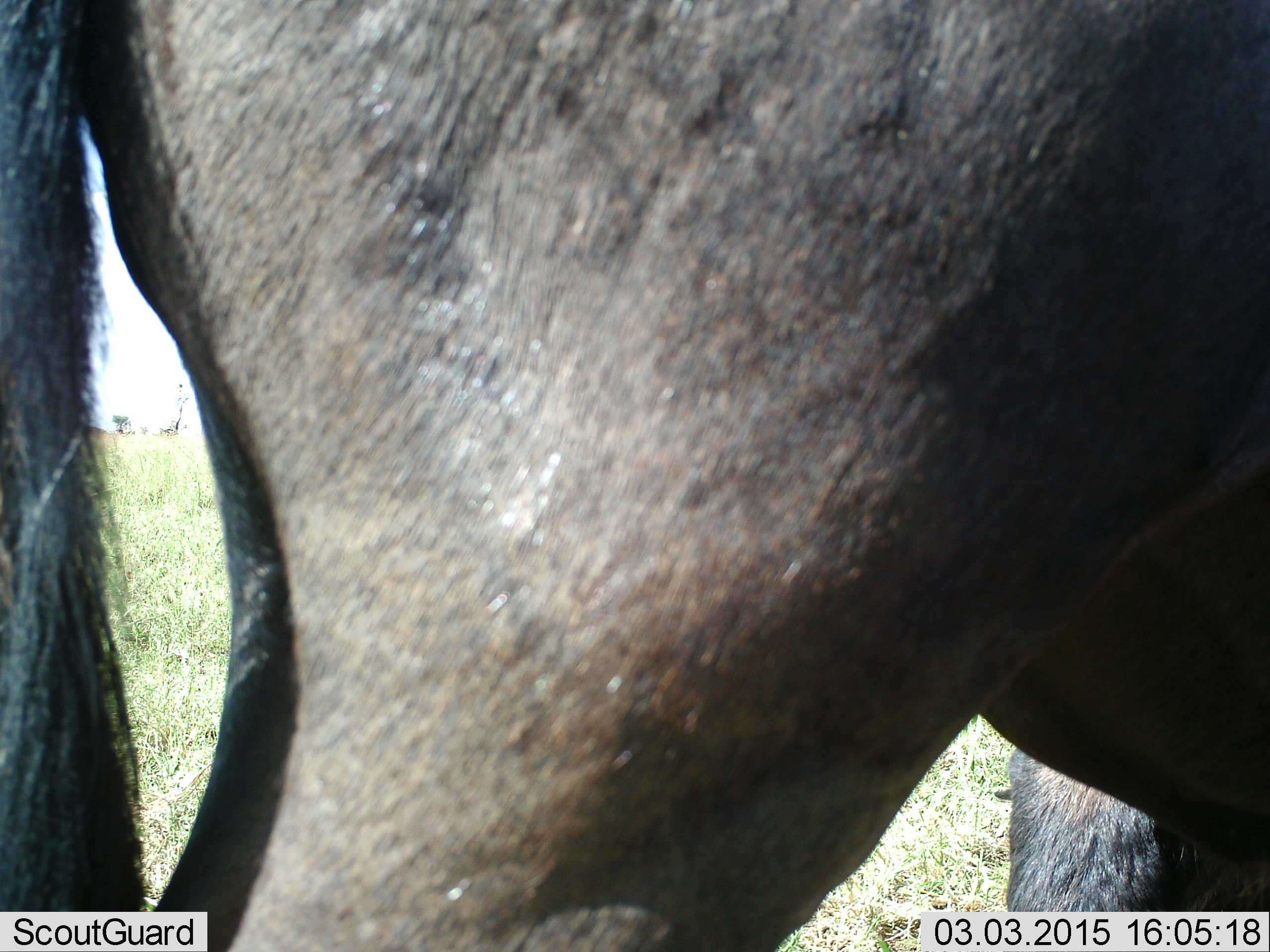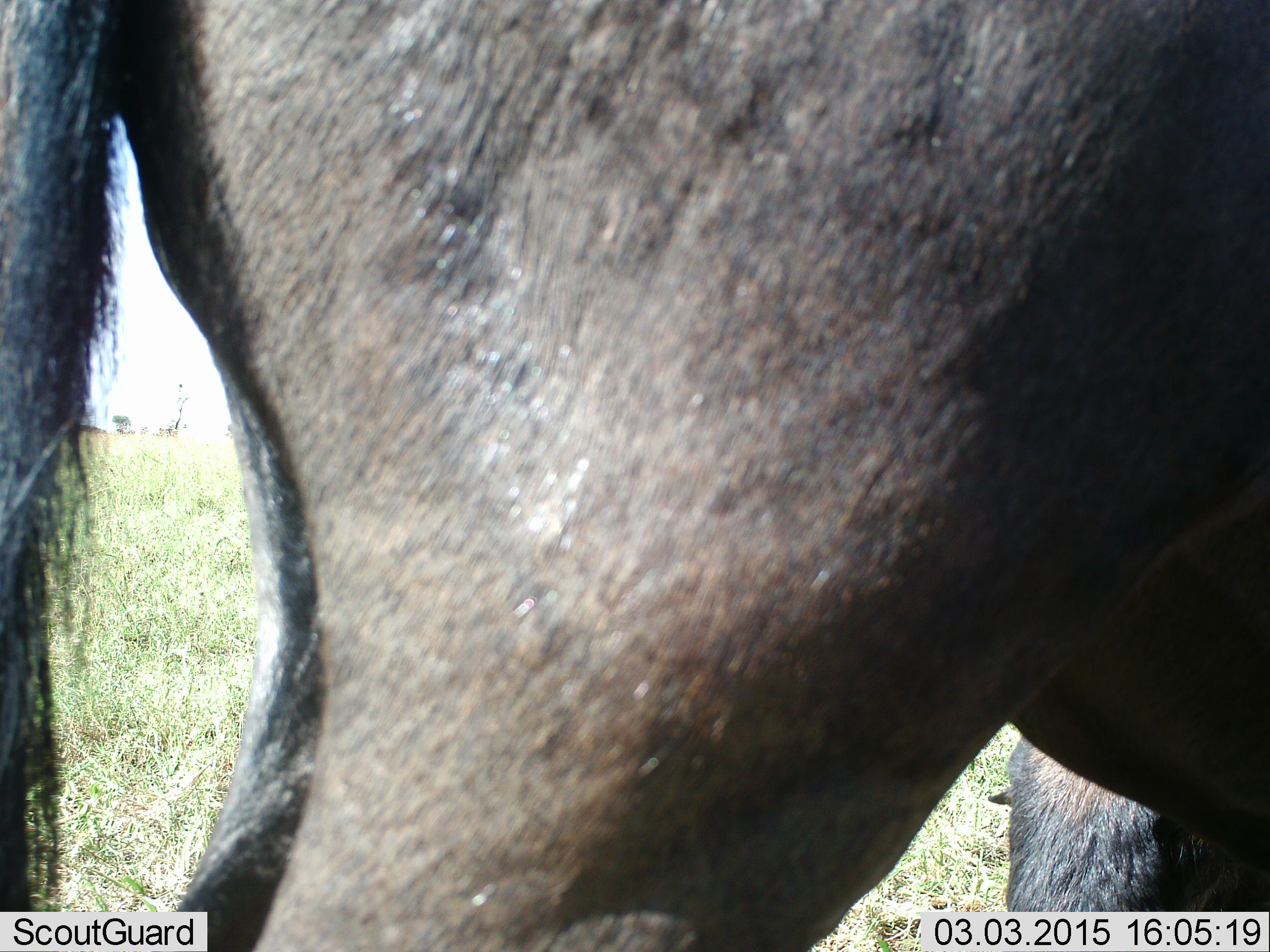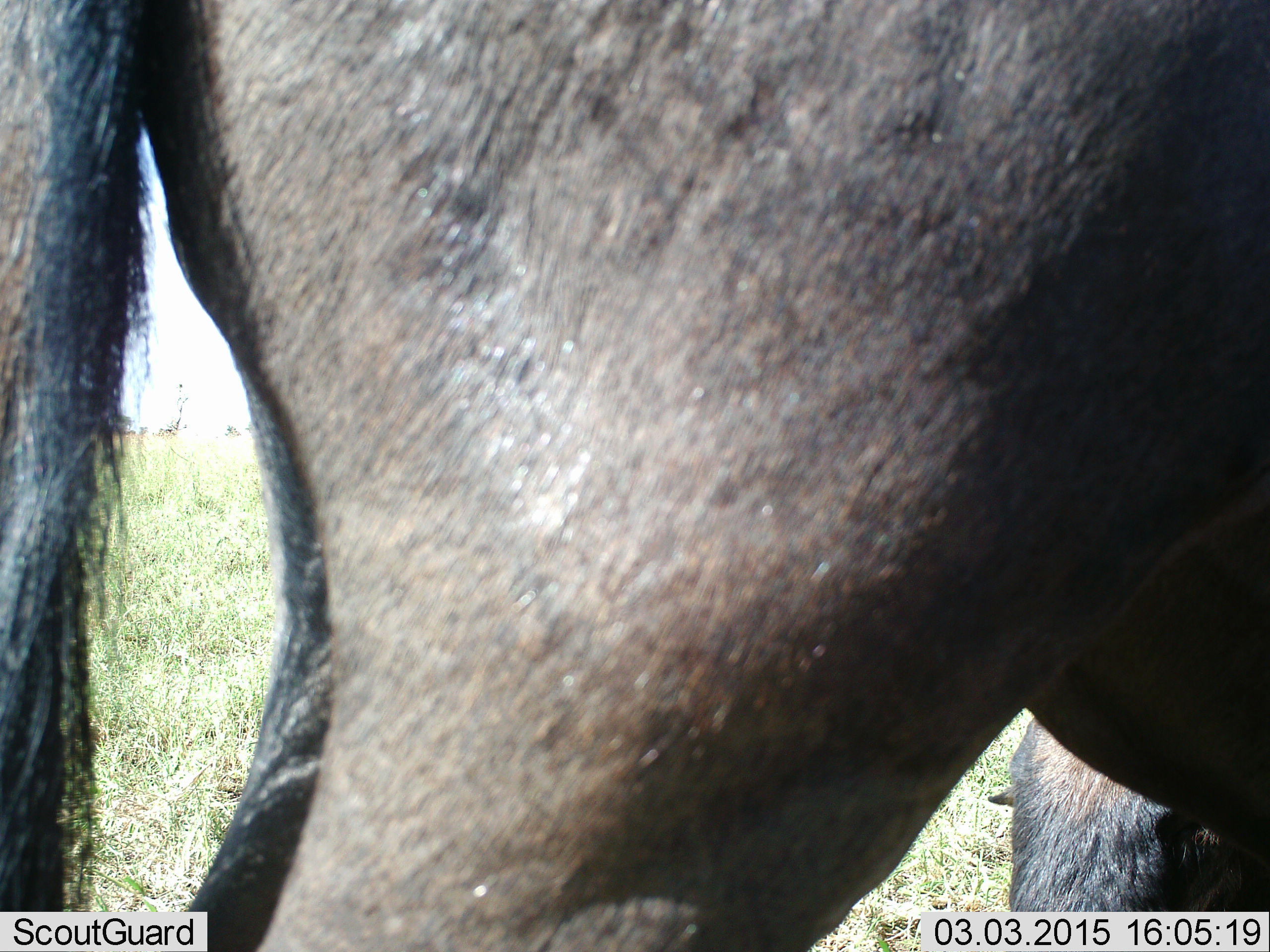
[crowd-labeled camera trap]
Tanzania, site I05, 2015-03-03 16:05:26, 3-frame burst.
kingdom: Animalia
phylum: Chordata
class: Mammalia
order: Artiodactyla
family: Bovidae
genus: Connochaetes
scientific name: Connochaetes taurinus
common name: blue wildebeest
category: wildebeest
Wildebeest (blue wildebeest) (Connochaetes taurinus), count 2. Behavior (volunteer vote fractions): standing 90%, resting 40%, moving 10%, interacting 0%. Young present (vote fraction): 10%. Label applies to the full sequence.